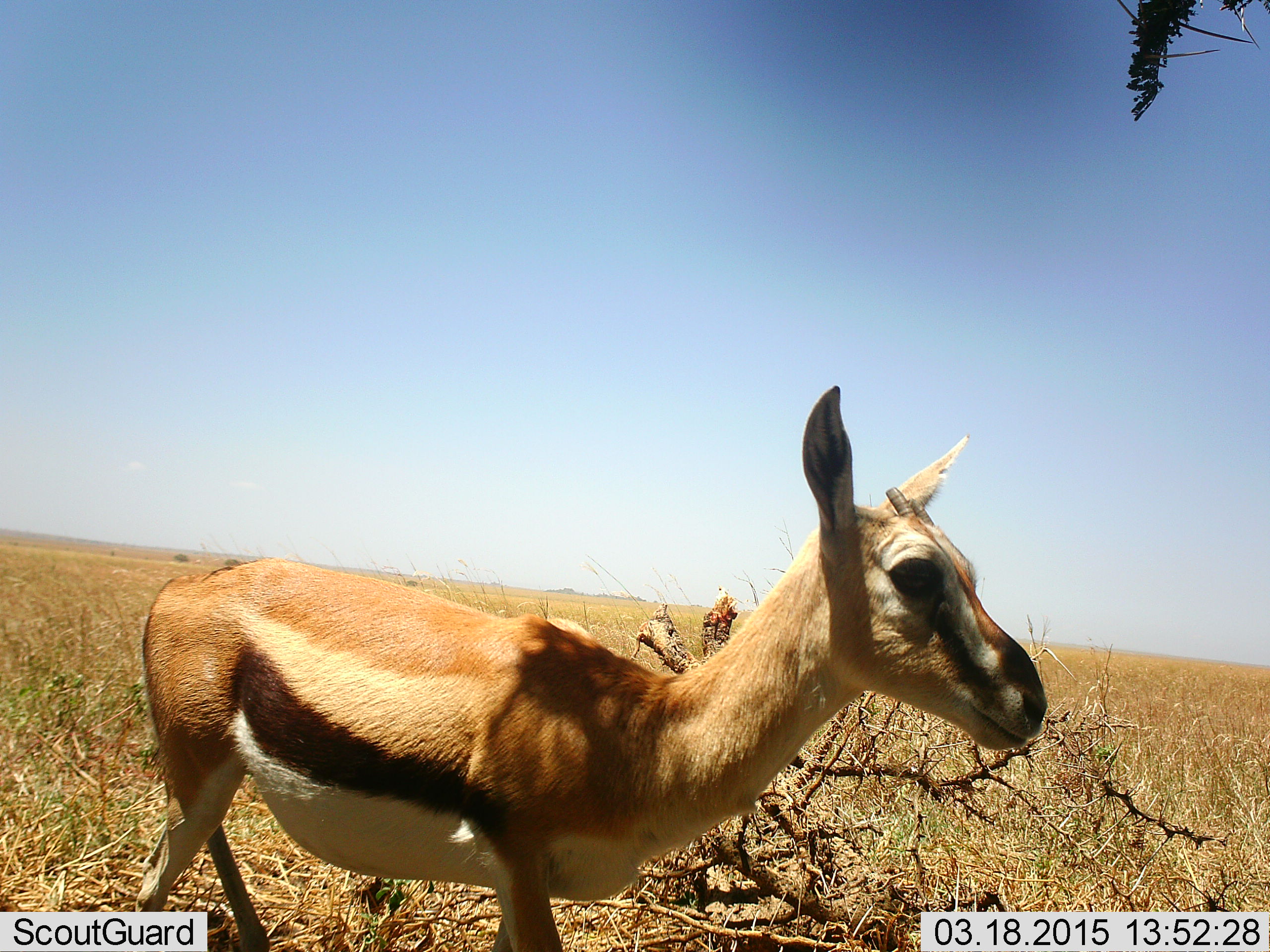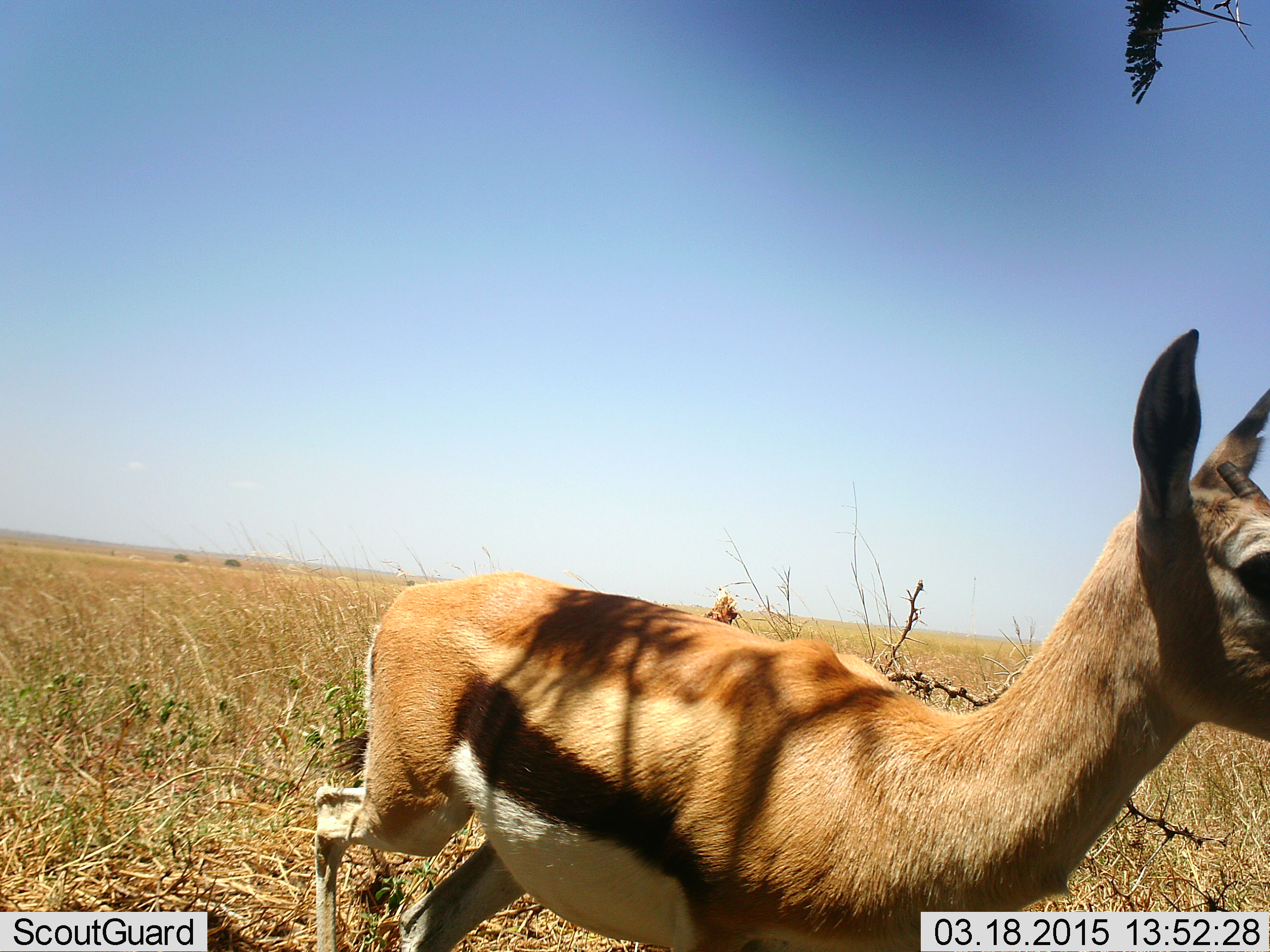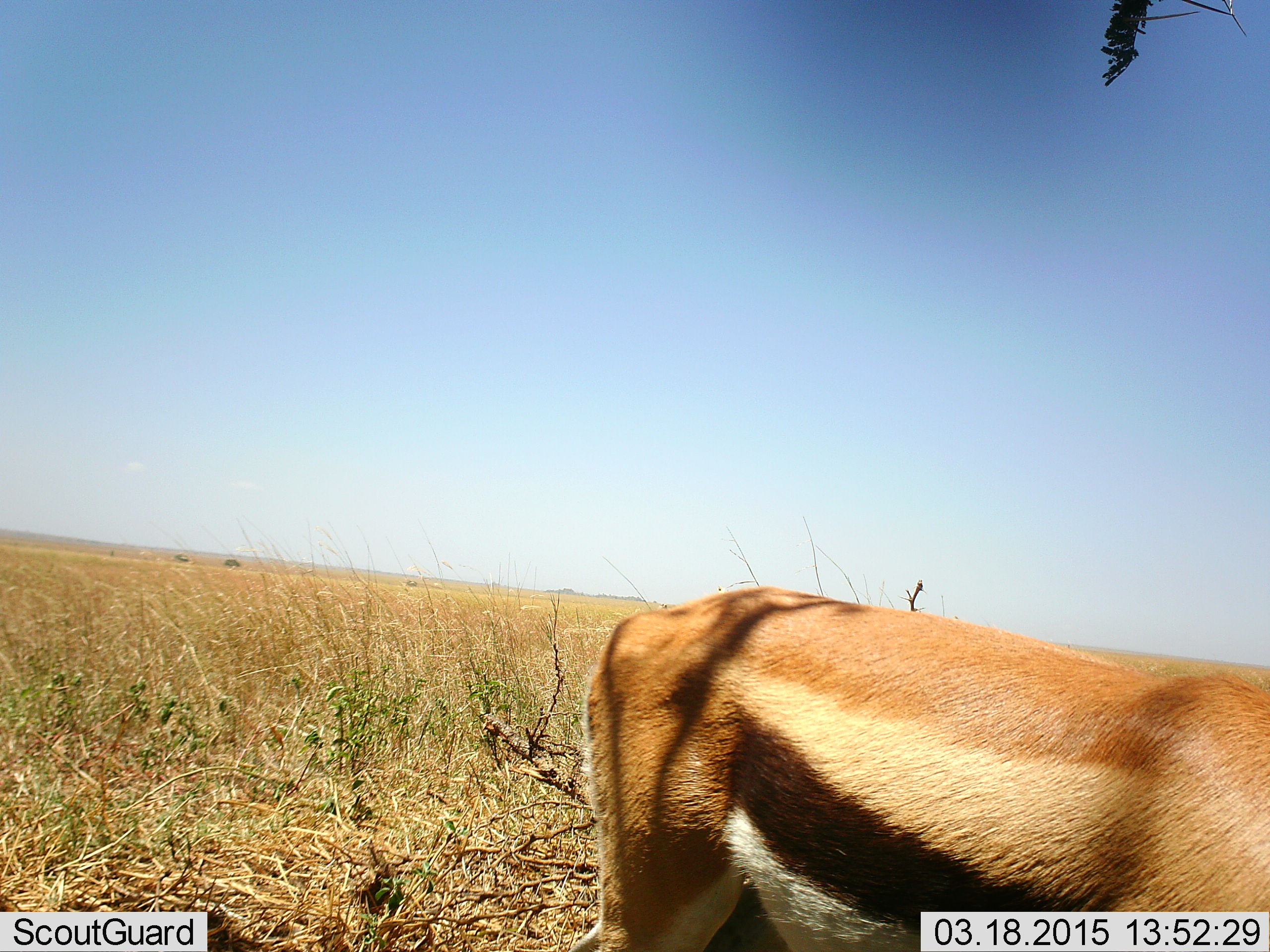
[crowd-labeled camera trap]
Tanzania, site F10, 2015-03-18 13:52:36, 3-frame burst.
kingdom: Animalia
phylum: Chordata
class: Mammalia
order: Artiodactyla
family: Bovidae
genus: Eudorcas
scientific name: Eudorcas thomsonii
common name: thomson's gazelle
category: gazellethomsons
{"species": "gazellethomsons (thomson's gazelle) (Eudorcas thomsonii)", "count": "1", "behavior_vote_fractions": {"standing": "20%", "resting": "0%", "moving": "80%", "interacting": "0%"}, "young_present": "0%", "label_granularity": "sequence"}